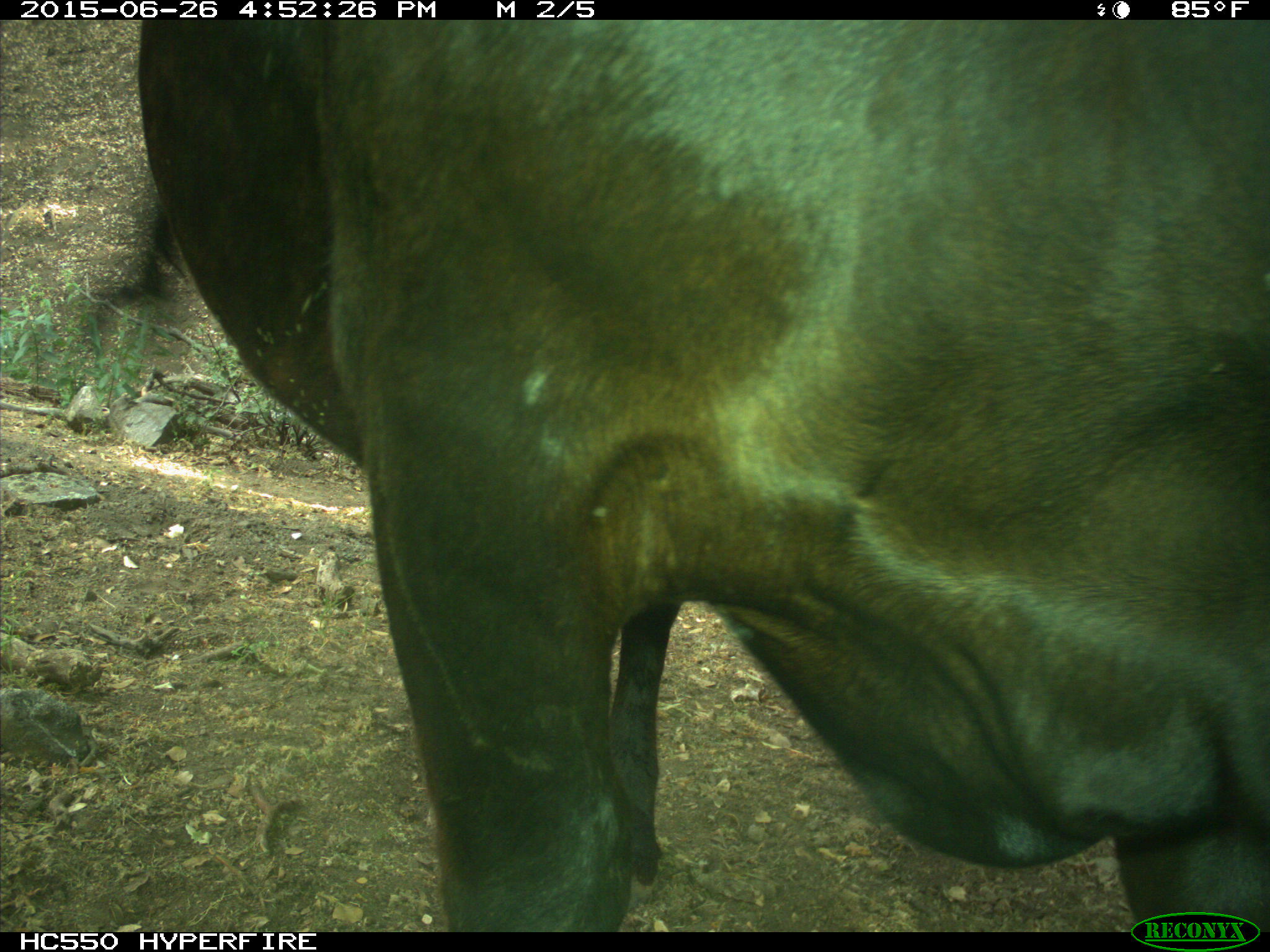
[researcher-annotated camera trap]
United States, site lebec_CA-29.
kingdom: Animalia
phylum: Chordata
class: Mammalia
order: Artiodactyla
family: Bovidae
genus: Bos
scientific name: Bos taurus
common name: domestic cow